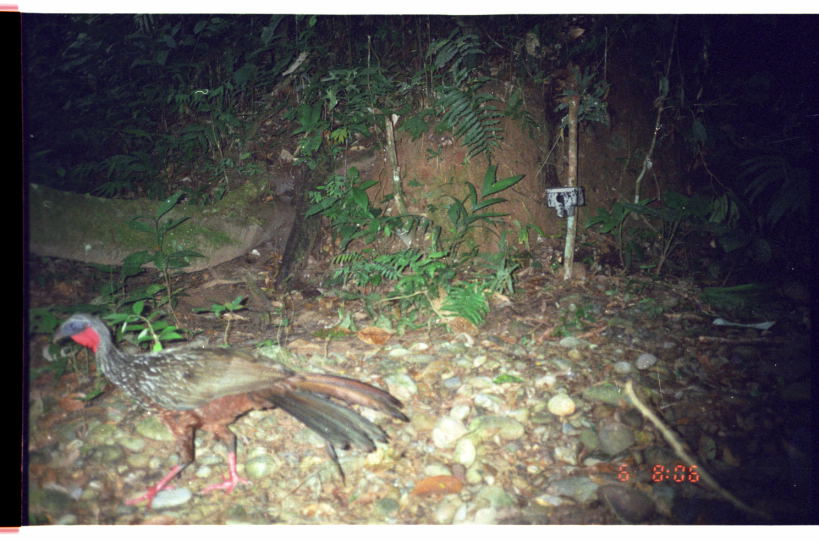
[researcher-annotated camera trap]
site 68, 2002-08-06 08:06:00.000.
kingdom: Animalia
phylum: Chordata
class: Aves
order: Galliformes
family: Cracidae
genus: Penelope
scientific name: Penelope jacquacu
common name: spix's guan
Penelope jacquacu (spix's guan).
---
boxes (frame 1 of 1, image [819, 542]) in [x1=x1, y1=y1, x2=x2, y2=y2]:
penelope jacquacu: [x1=51, y1=312, x2=411, y2=512]